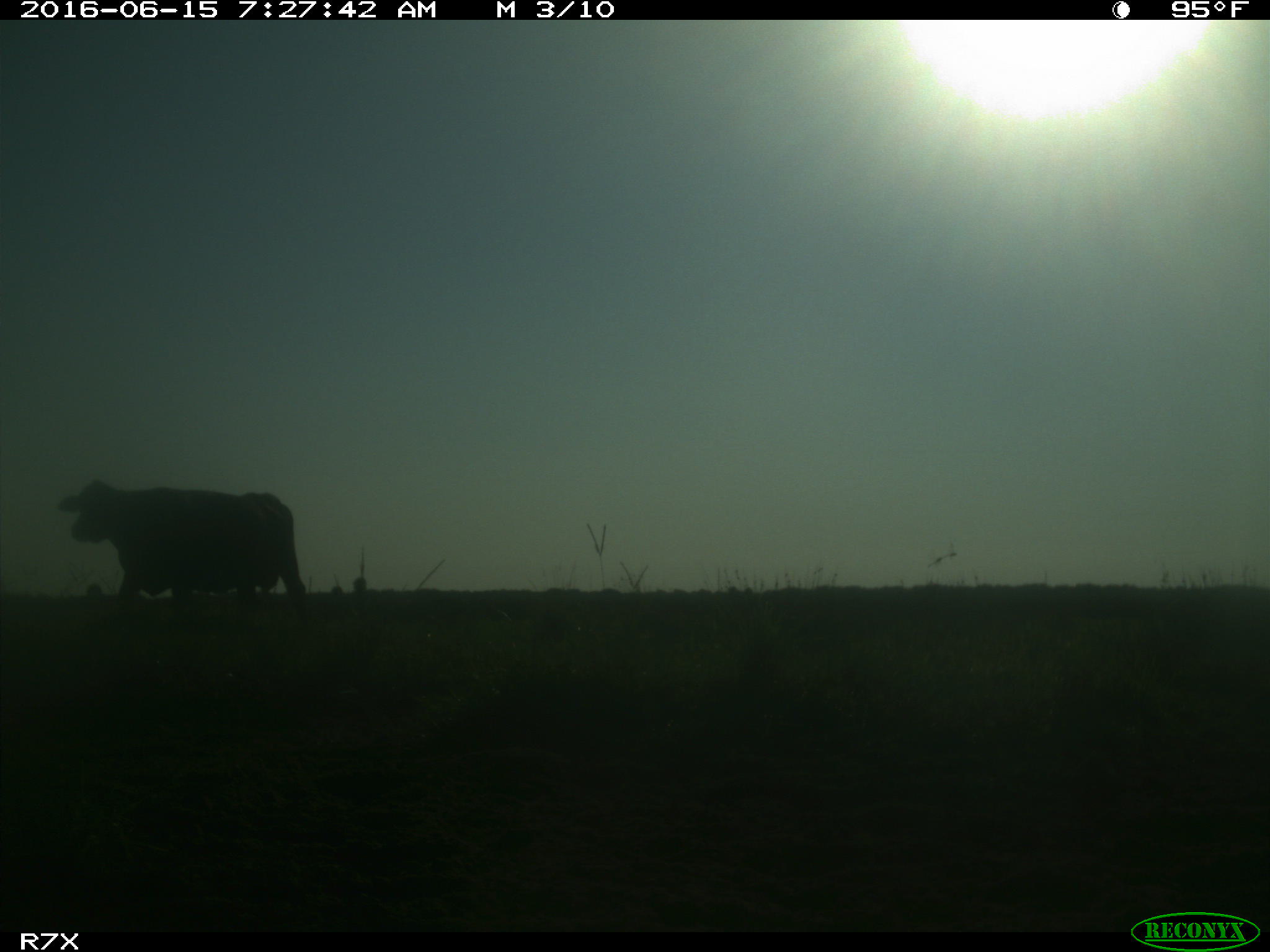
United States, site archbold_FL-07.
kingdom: Animalia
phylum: Chordata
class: Mammalia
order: Artiodactyla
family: Bovidae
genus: Bos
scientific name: Bos taurus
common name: domestic cow